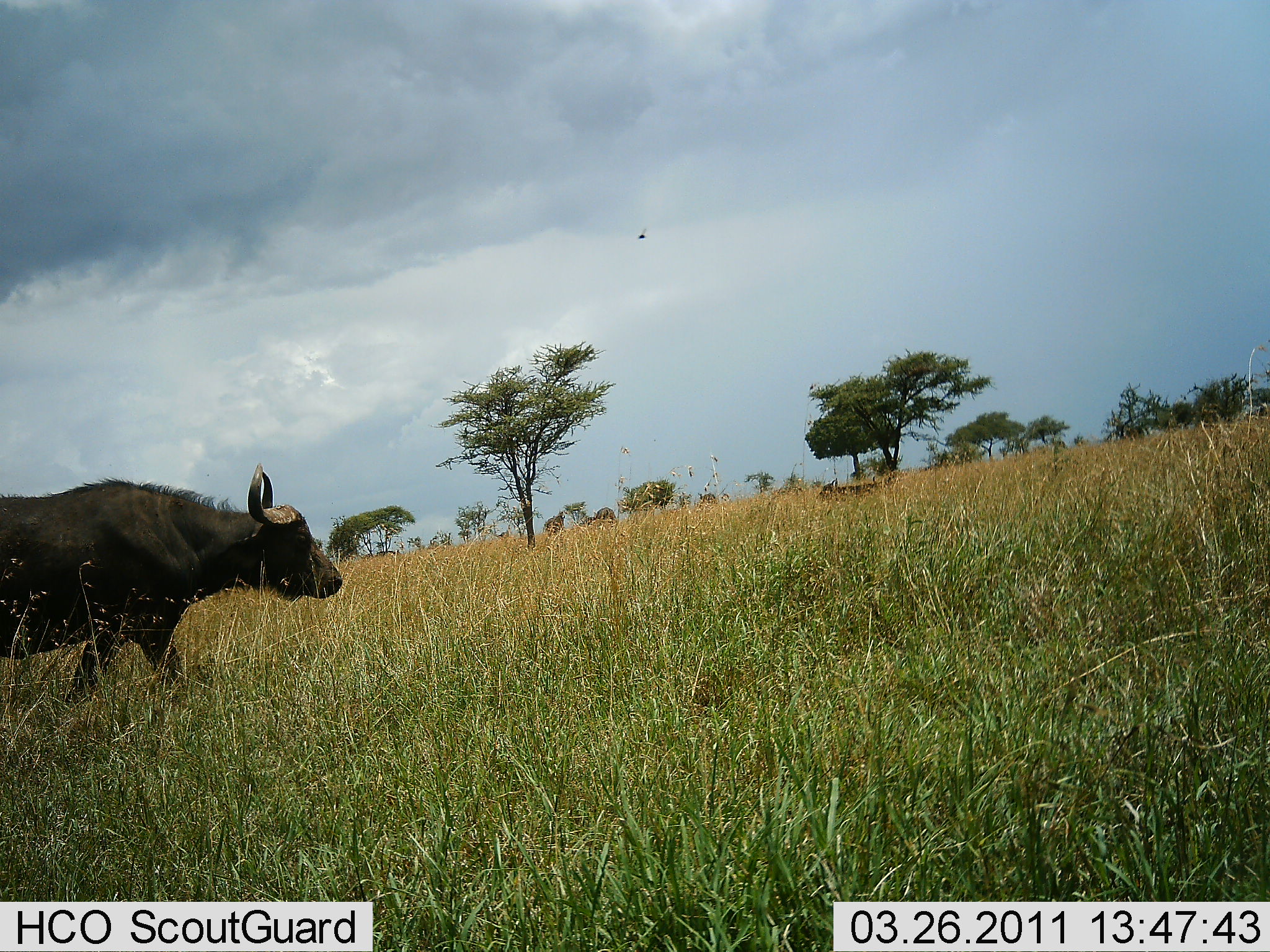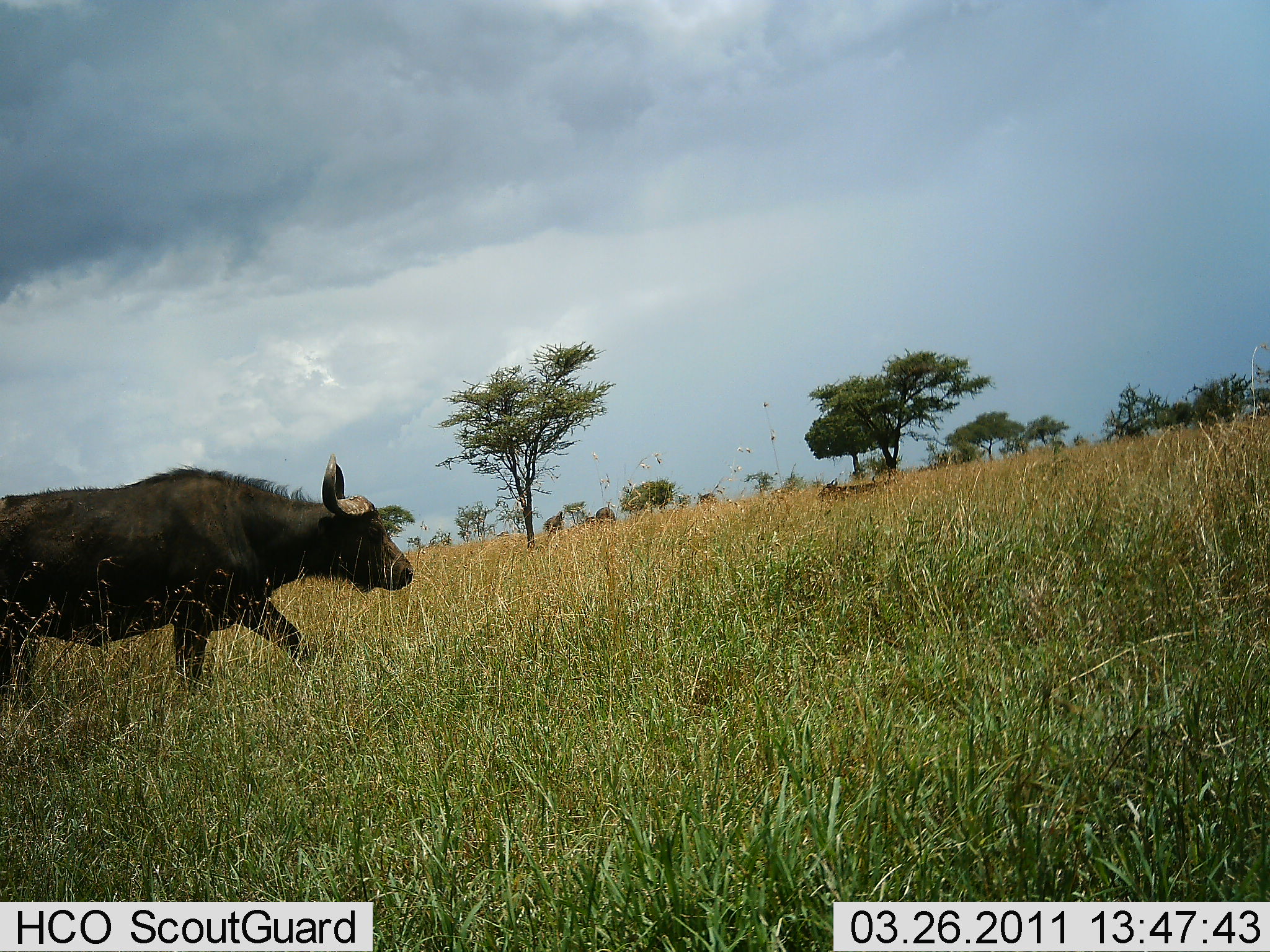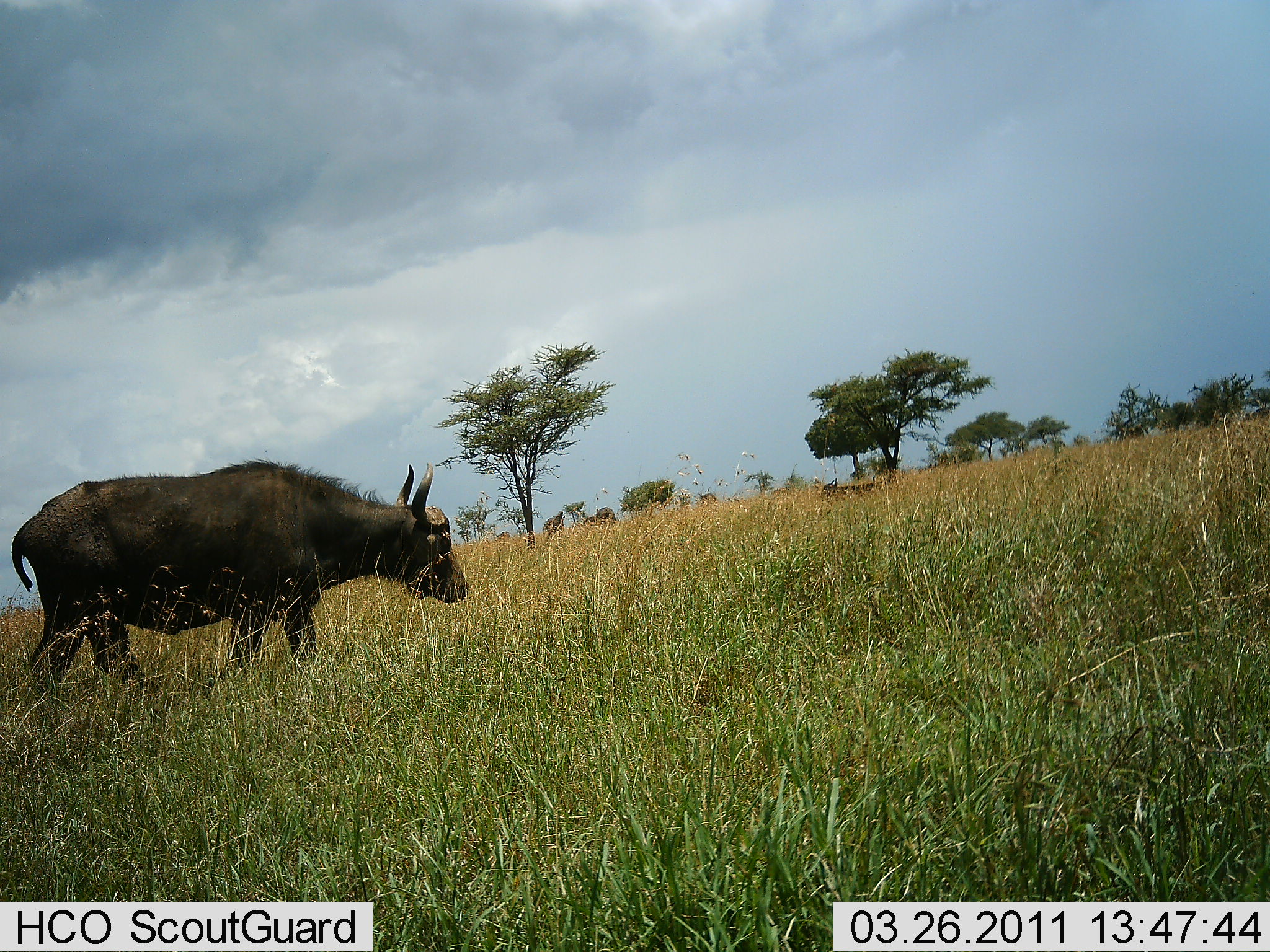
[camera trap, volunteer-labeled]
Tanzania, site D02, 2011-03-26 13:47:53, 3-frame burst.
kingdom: Animalia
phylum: Chordata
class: Mammalia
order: Artiodactyla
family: Bovidae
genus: Syncerus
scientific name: Syncerus caffer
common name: cape buffalo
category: buffalo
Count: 1.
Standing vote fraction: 0%.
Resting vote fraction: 0%.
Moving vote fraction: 100%.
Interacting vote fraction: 0%.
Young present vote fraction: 0%.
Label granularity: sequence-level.